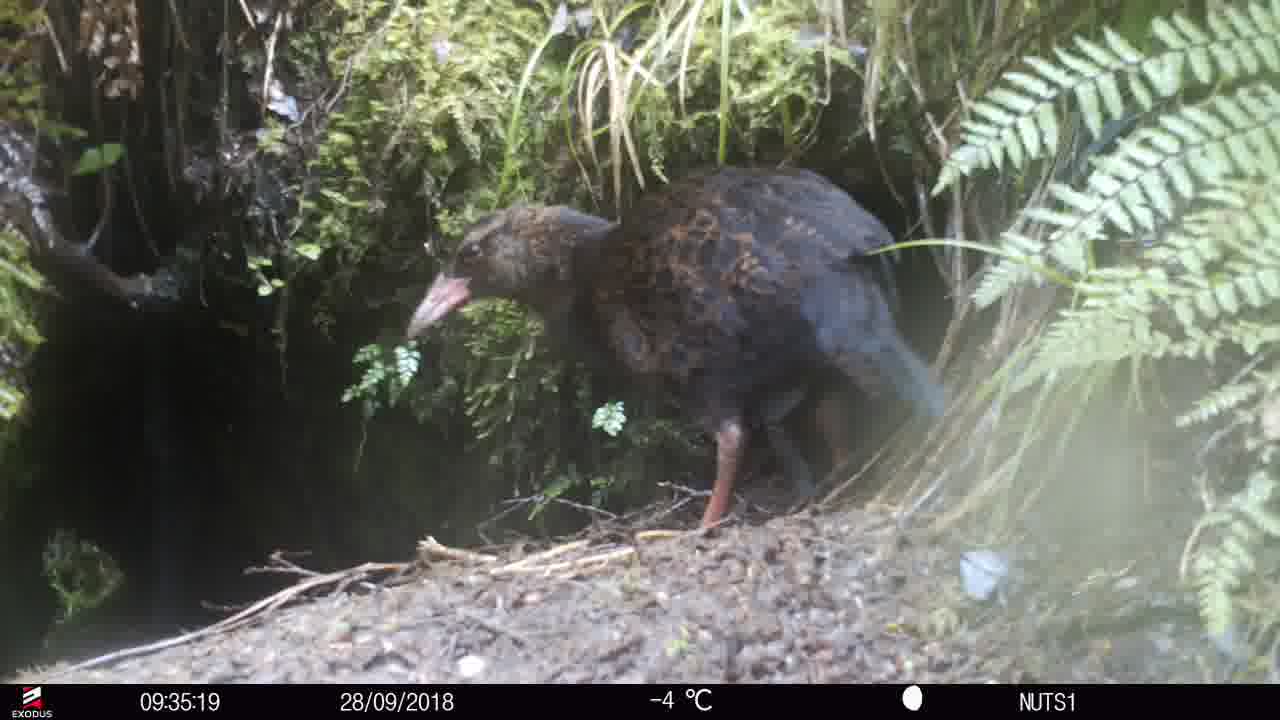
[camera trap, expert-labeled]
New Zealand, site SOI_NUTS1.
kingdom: Animalia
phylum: Chordata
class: Aves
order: Gruiformes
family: Rallidae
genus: Gallirallus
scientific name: Gallirallus australis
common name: weka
Weka (Gallirallus australis).